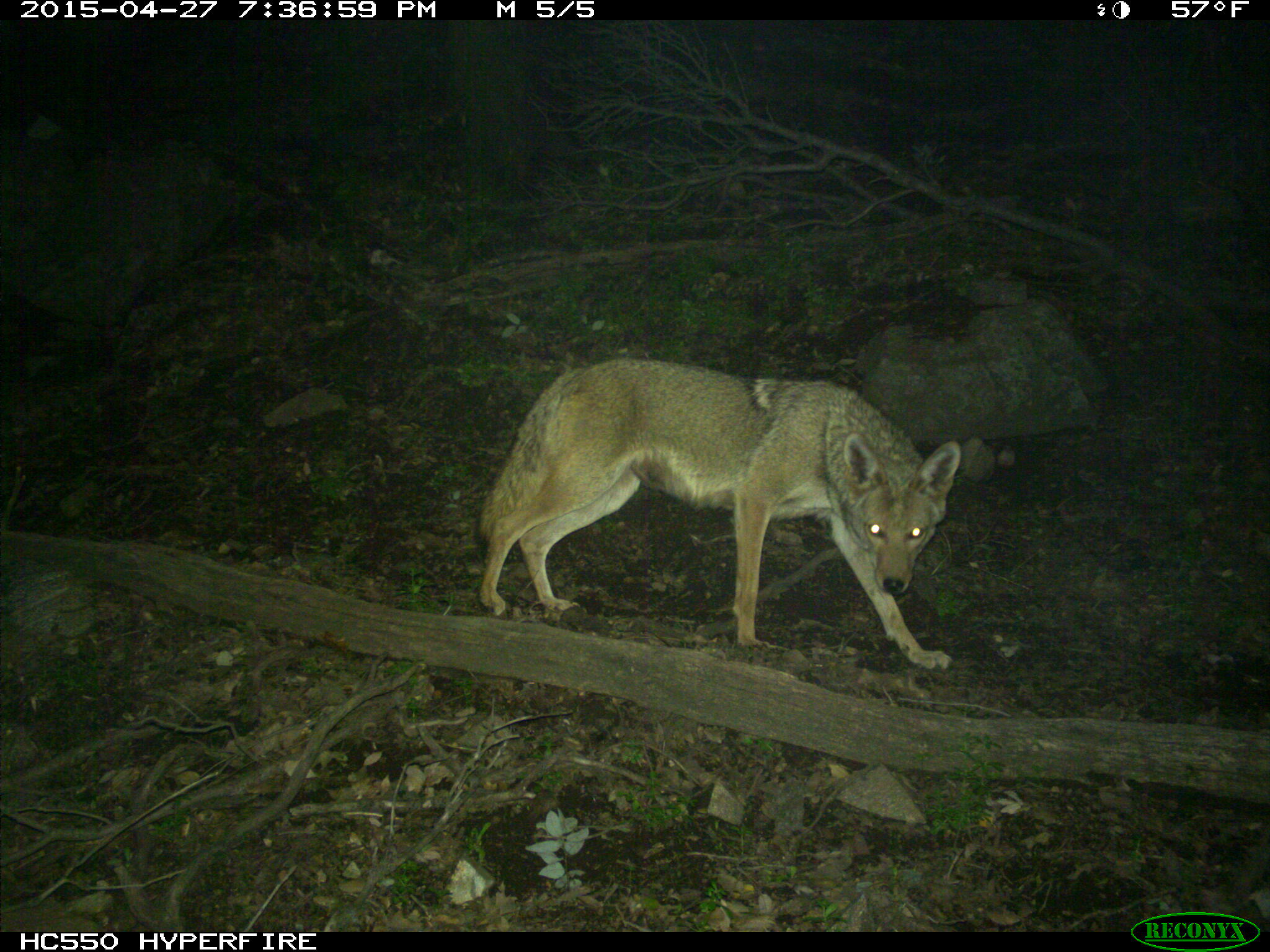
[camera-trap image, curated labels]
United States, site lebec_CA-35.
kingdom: Animalia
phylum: Chordata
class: Mammalia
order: Carnivora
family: Canidae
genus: Canis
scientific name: Canis latrans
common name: coyote